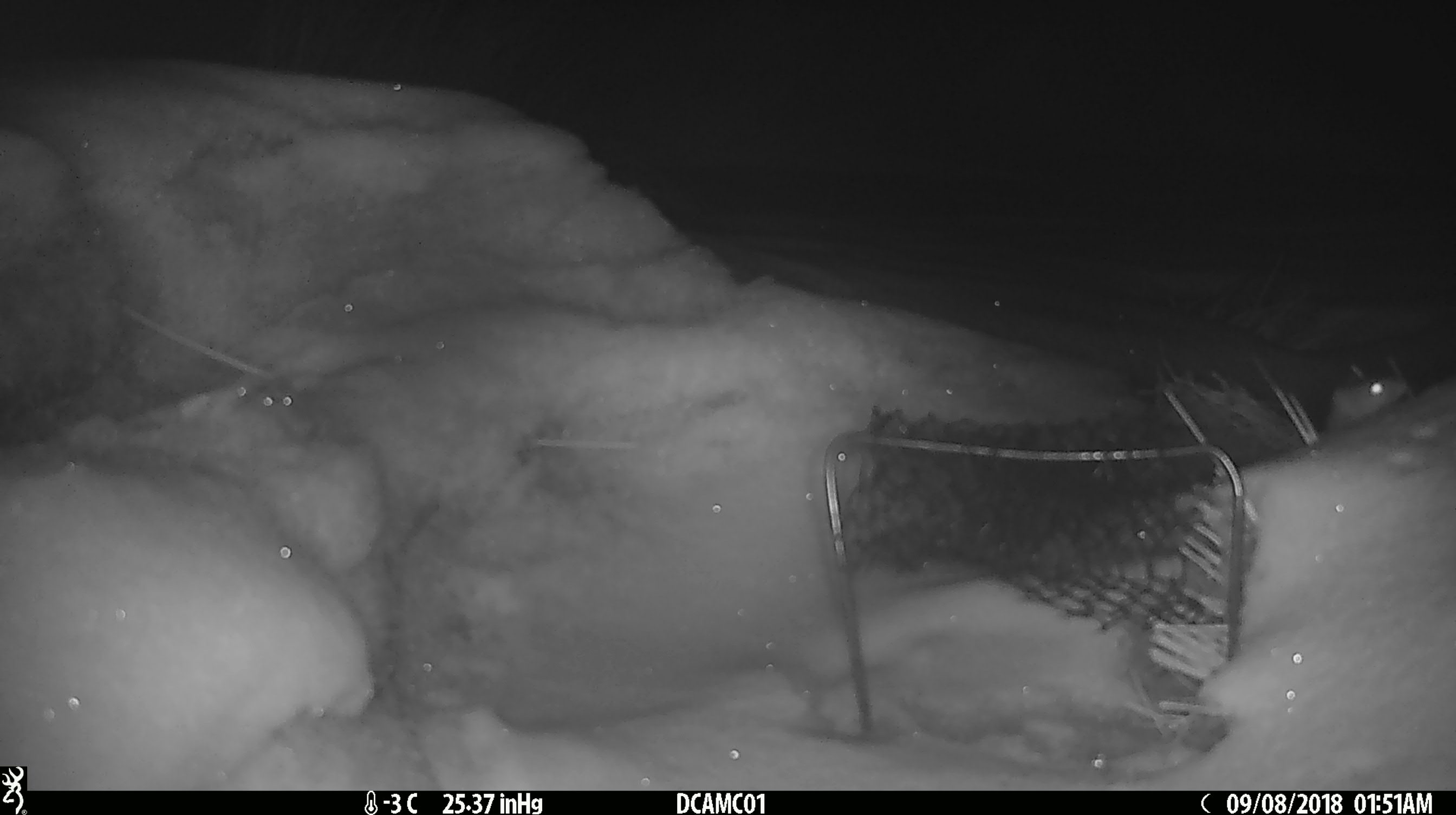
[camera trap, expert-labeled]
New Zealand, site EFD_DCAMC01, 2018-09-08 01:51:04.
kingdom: Animalia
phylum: Chordata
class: Mammalia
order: Rodentia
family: Muridae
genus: Mus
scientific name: Mus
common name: mouse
Mouse (Mus).